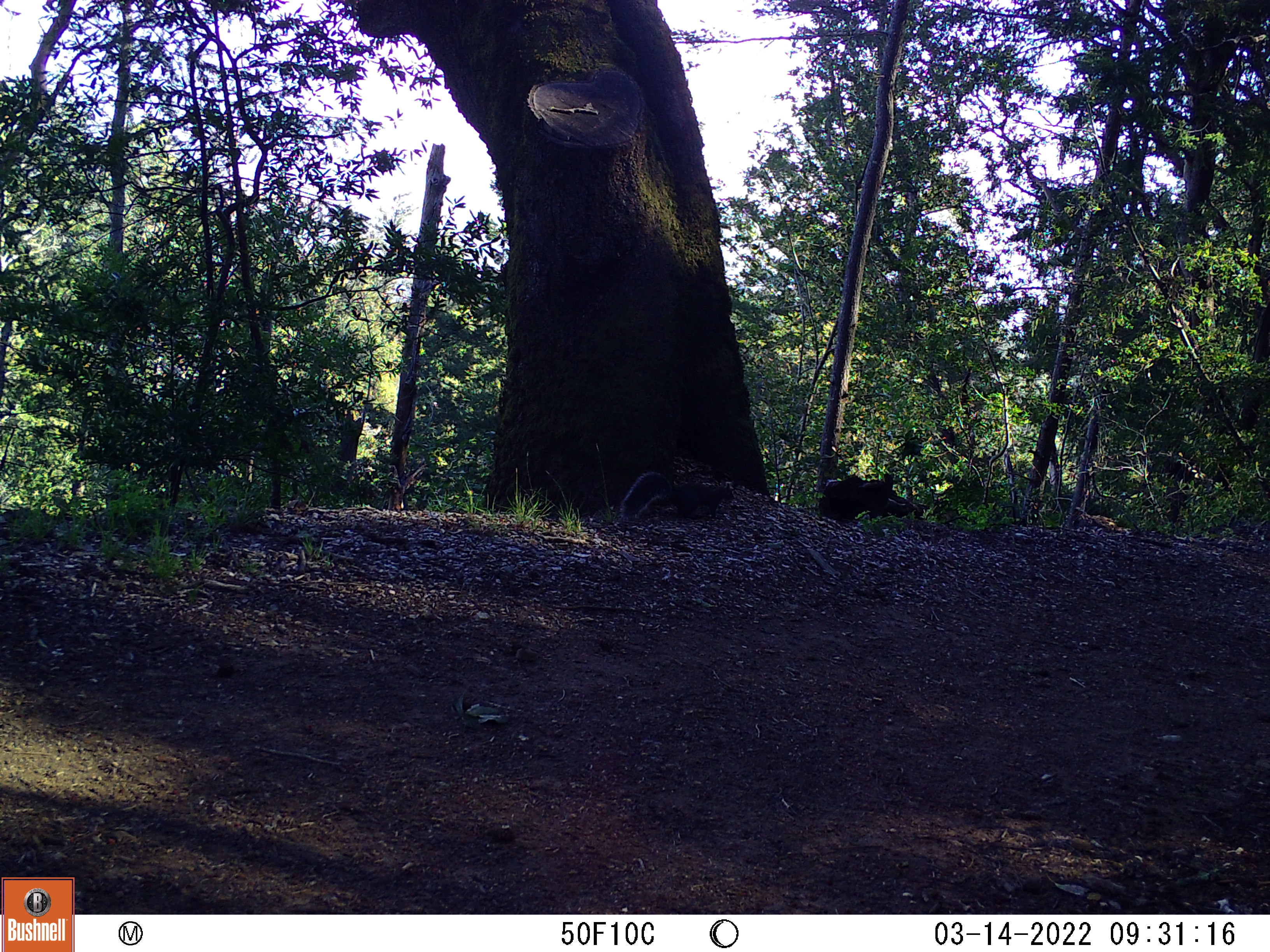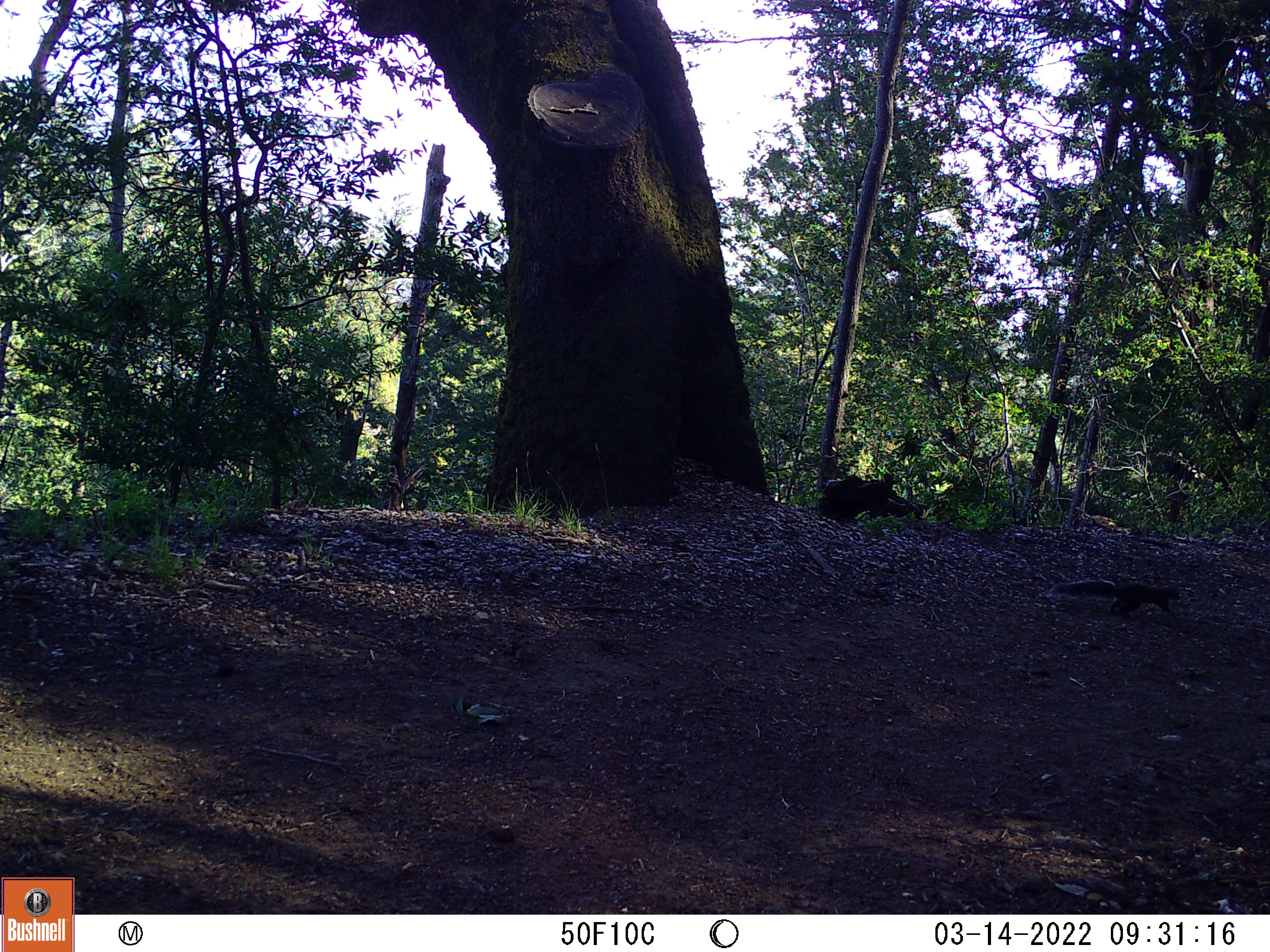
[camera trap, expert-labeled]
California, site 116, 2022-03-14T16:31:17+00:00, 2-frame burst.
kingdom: Animalia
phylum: Chordata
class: Mammalia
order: Rodentia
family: Sciuridae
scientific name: Sciuridae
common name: squirrel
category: unknown squirrel